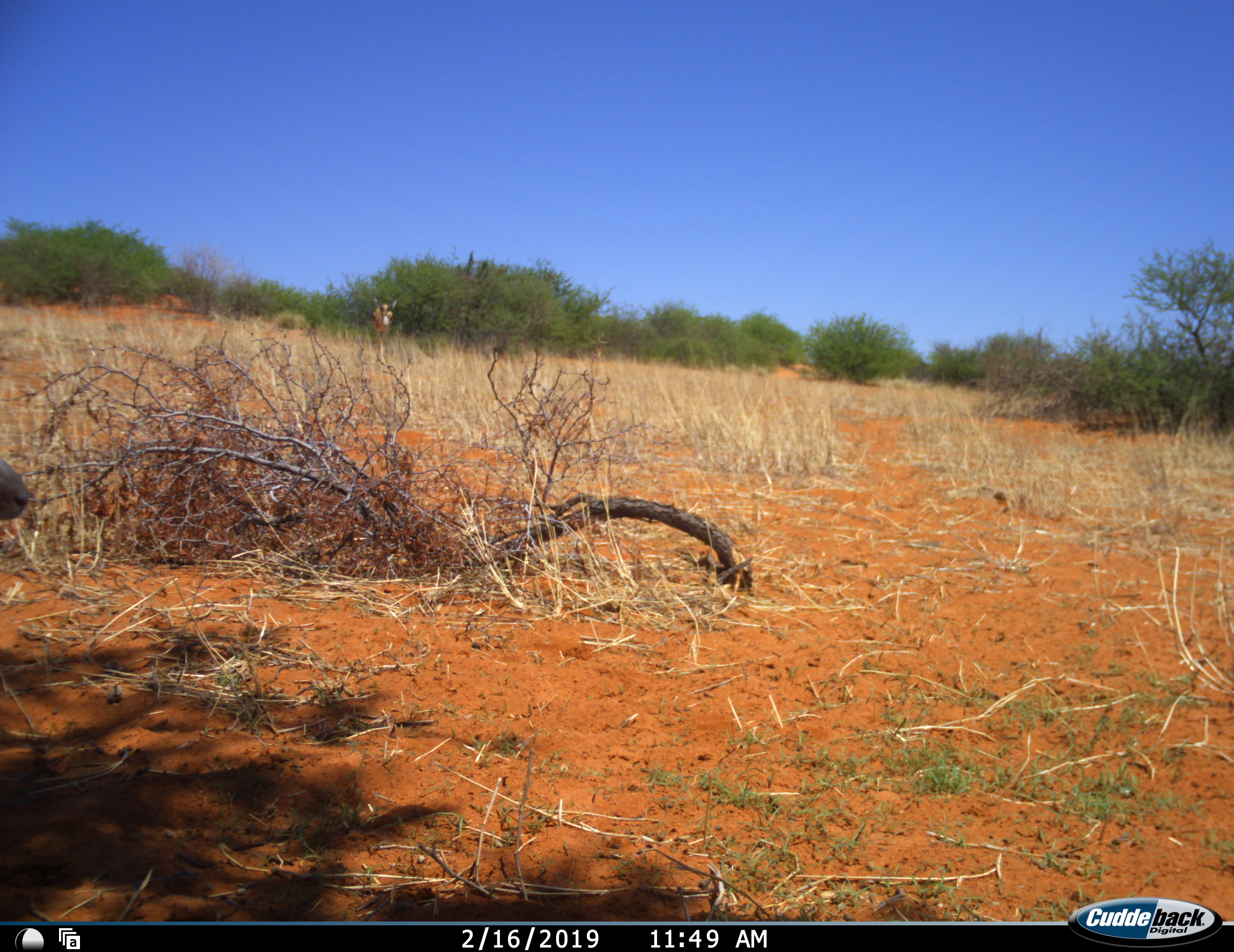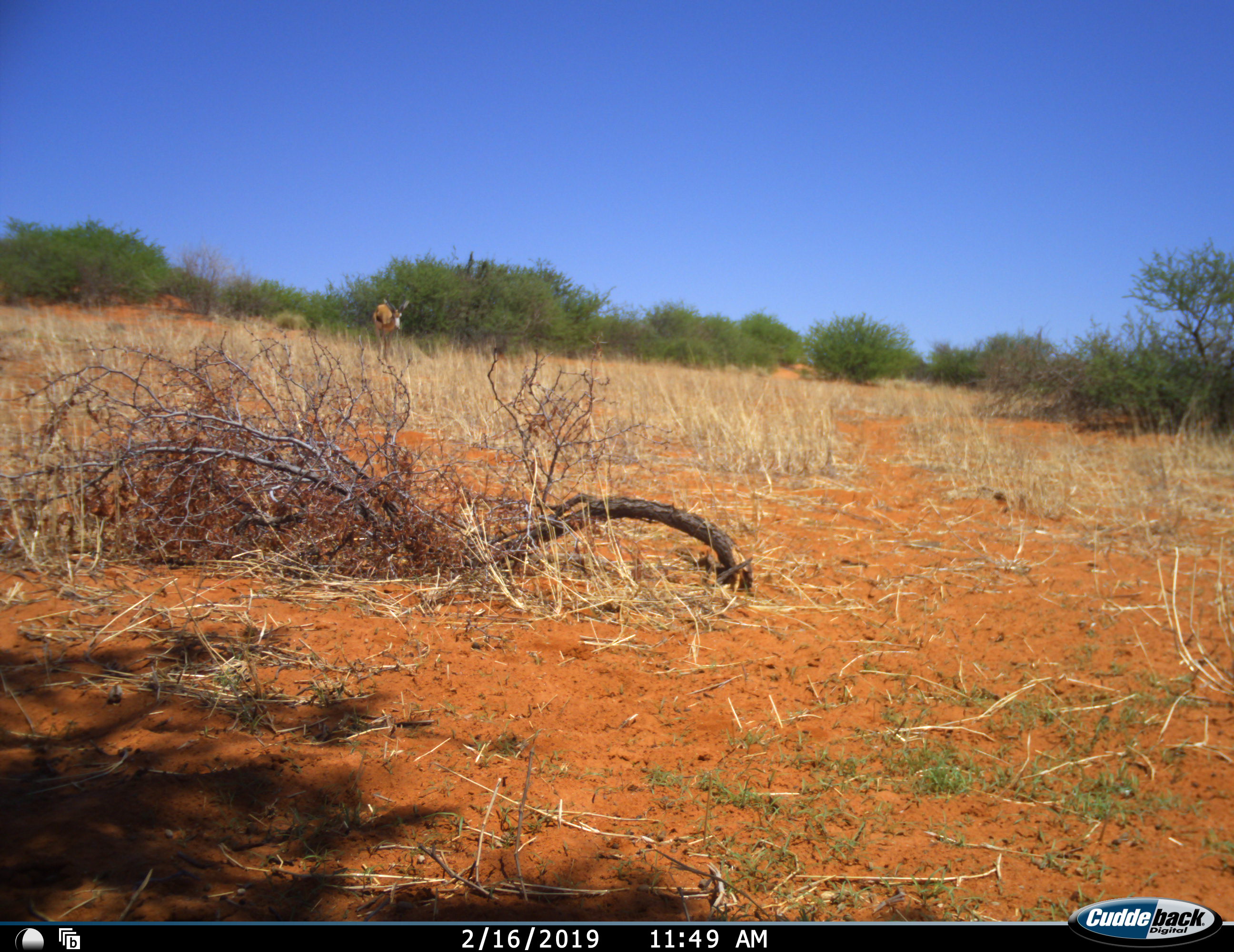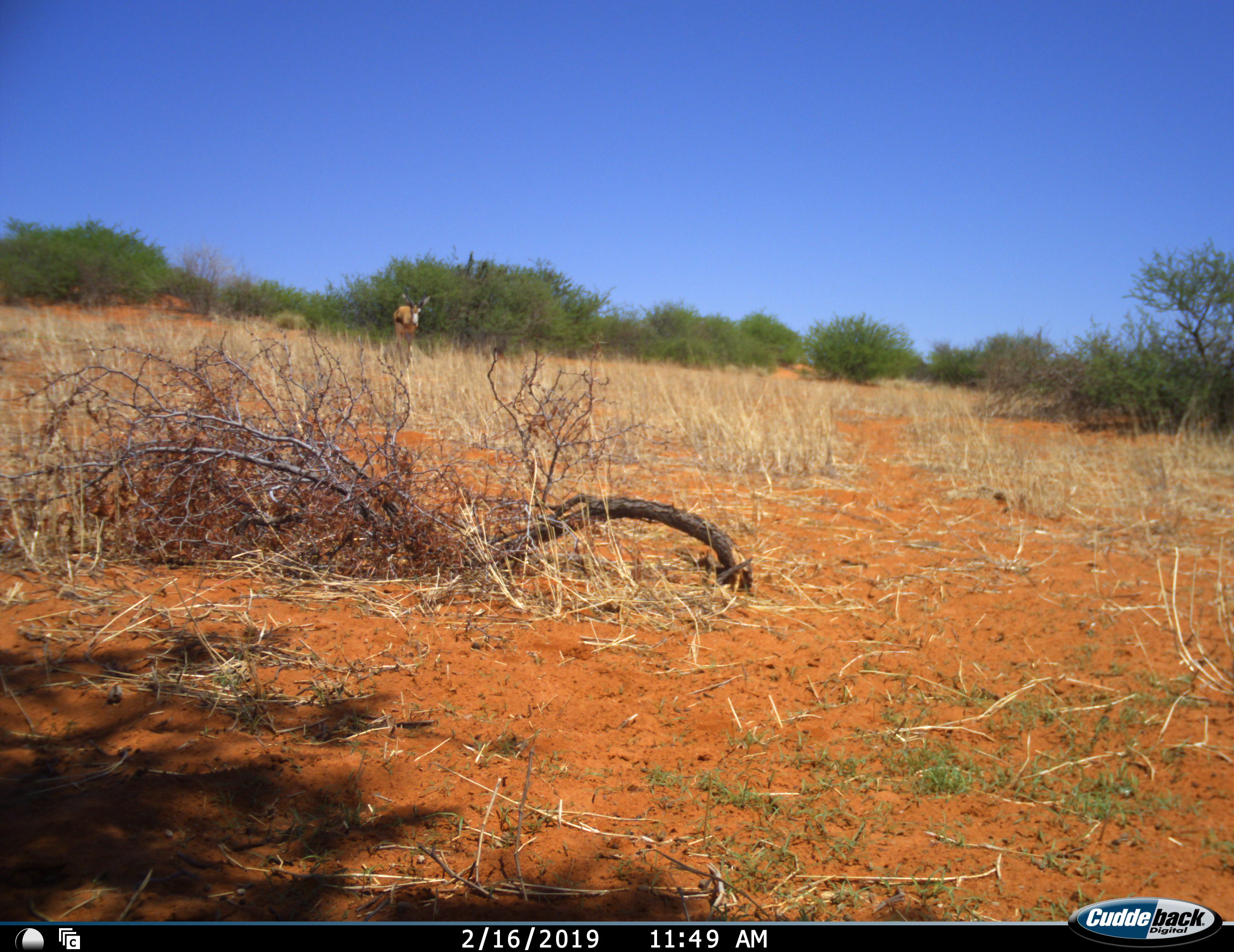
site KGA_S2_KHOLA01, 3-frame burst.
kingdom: Animalia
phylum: Chordata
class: Mammalia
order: Artiodactyla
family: Bovidae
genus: Antidorcas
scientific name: Antidorcas marsupialis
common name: springbok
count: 1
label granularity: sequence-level